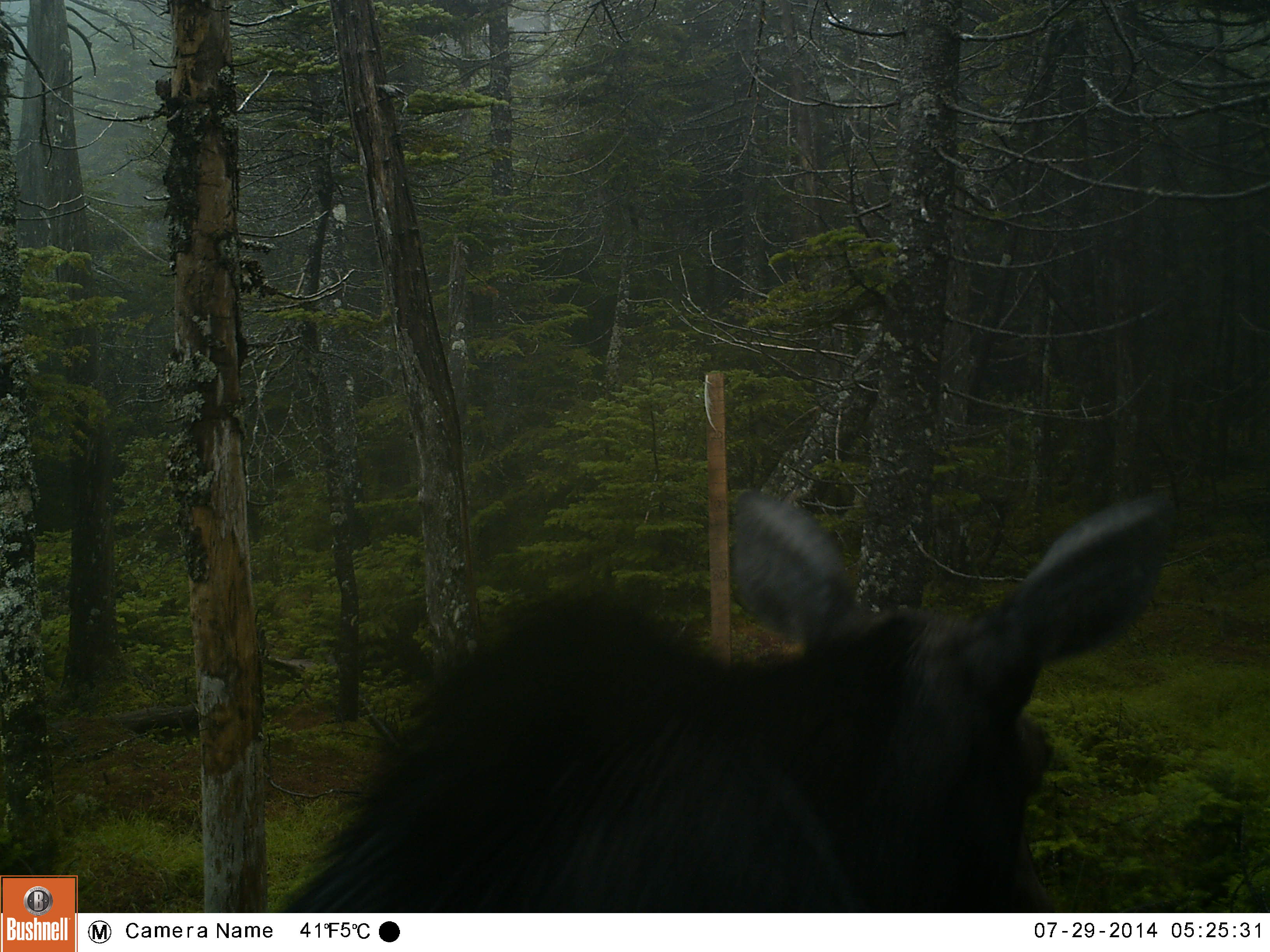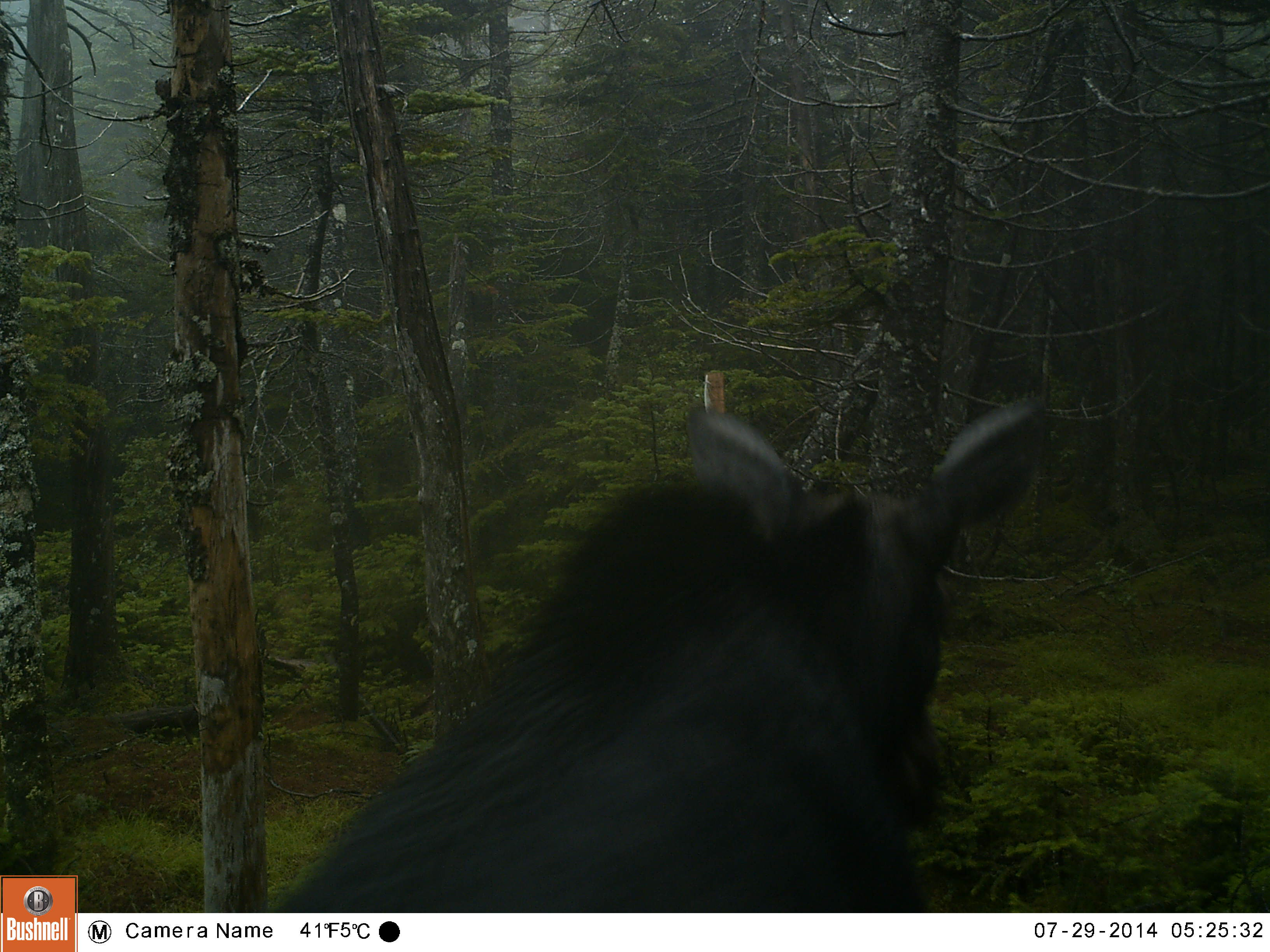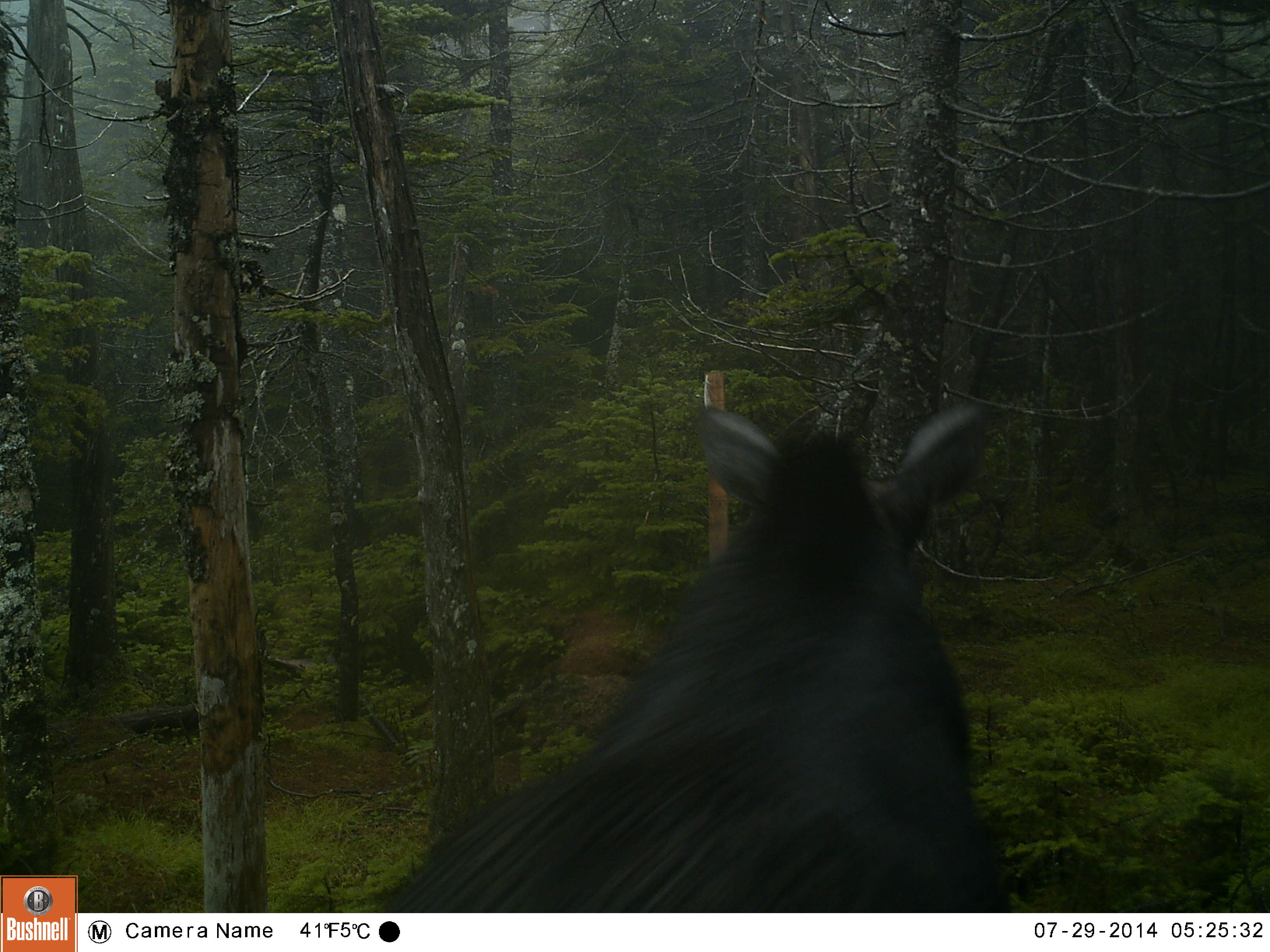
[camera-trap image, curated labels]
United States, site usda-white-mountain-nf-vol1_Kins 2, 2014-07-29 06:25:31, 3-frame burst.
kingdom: Animalia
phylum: Chordata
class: Mammalia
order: Artiodactyla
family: Cervidae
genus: Alces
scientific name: Alces alces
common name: moose